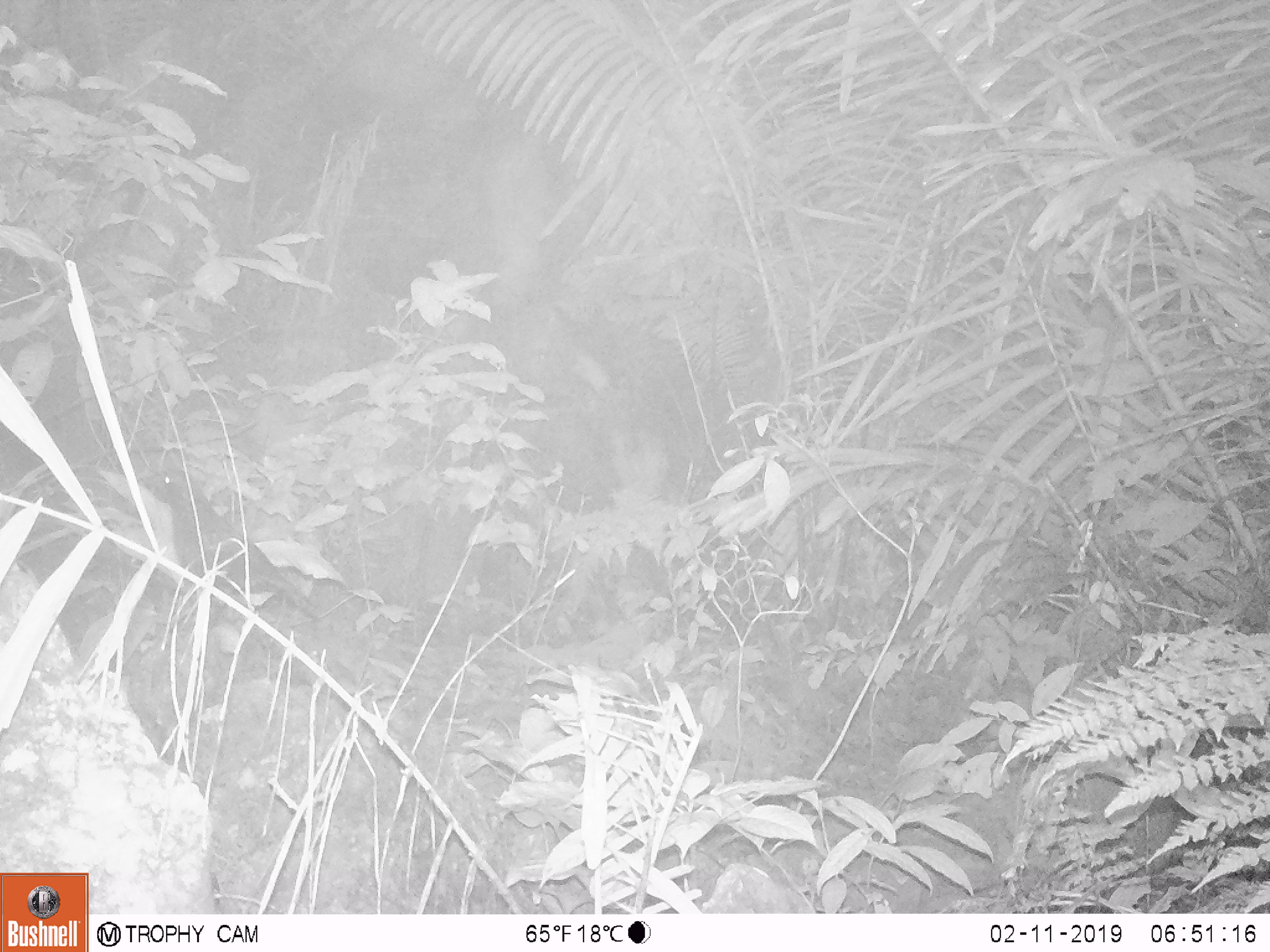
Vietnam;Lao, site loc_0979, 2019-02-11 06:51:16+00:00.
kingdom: Animalia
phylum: Chordata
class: Aves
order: Passeriformes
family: Muscicapidae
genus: Myophonus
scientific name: Myophonus caeruleus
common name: blue whistling thrush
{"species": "blue whistling thrush (Myophonus caeruleus)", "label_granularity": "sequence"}